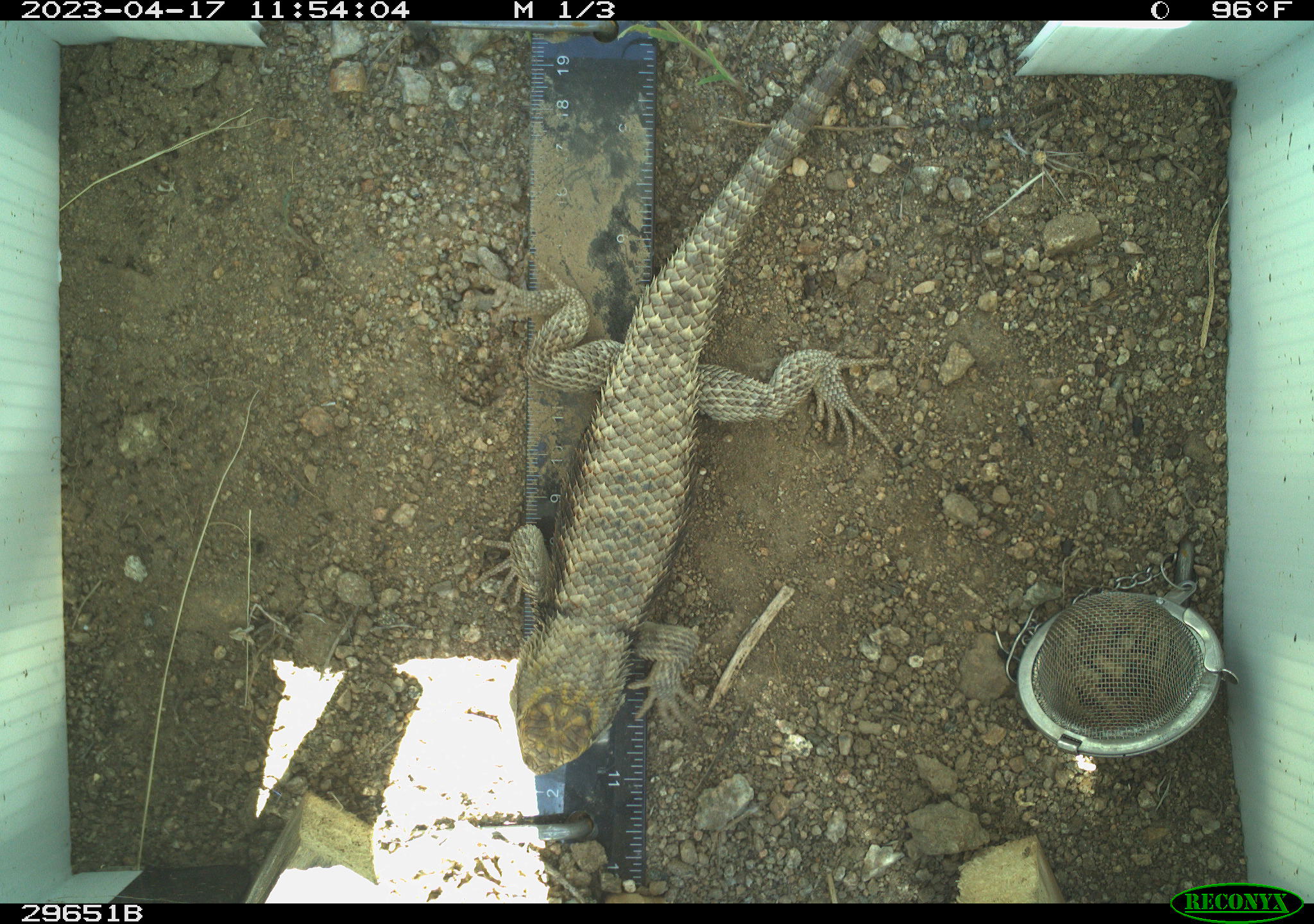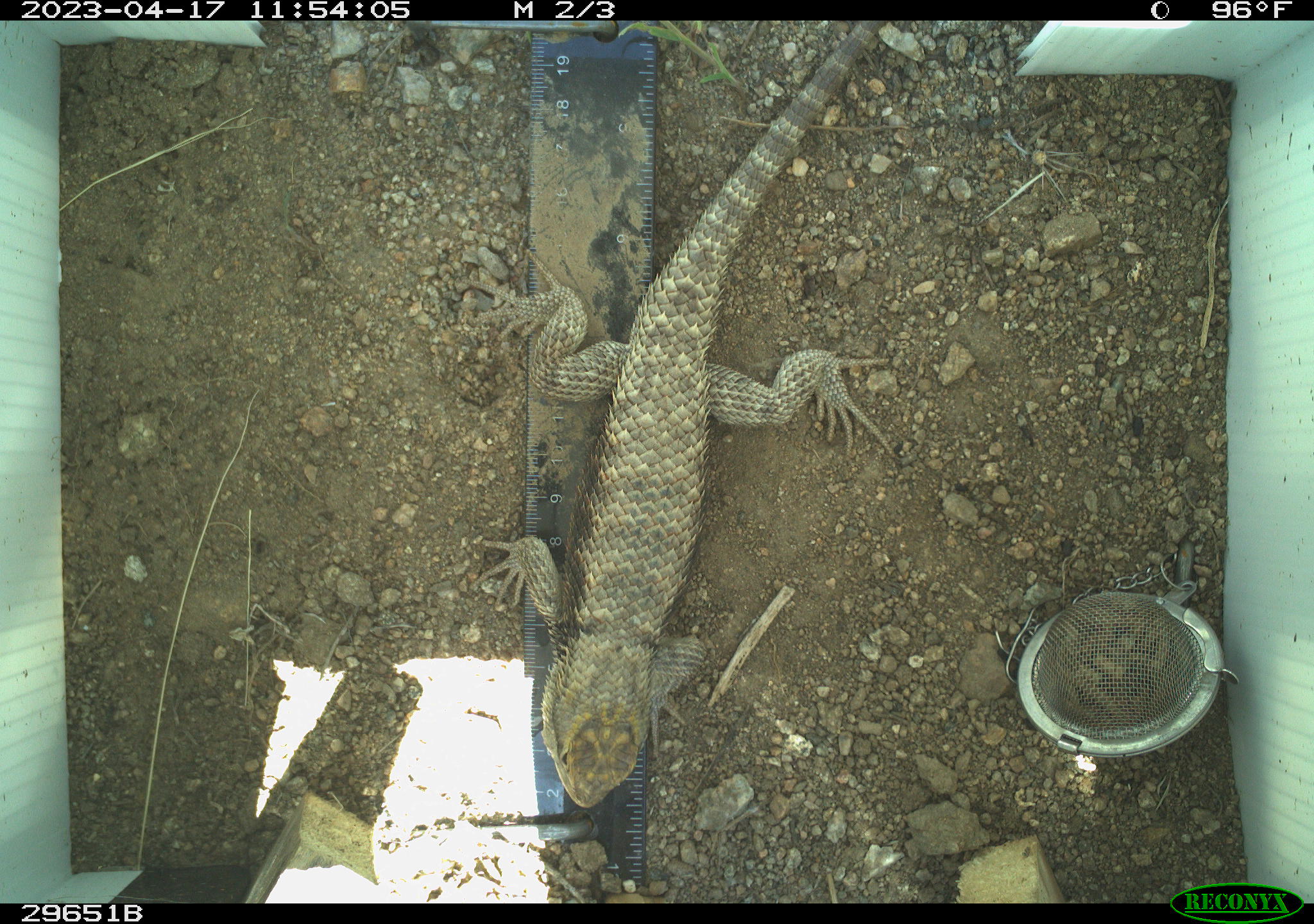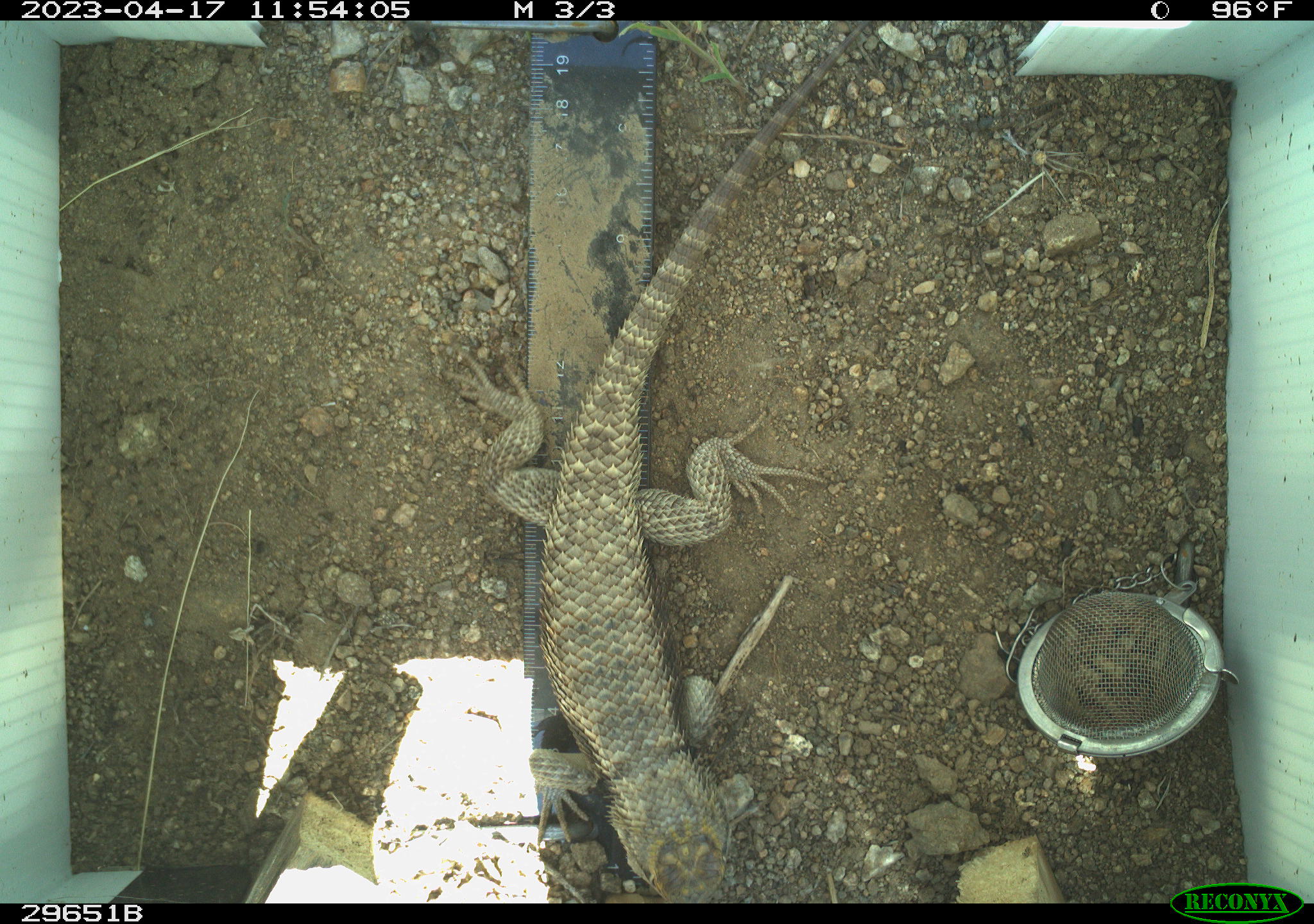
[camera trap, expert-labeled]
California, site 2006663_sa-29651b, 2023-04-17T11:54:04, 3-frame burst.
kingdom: Animalia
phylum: Chordata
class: Reptilia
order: Squamata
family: Phrynosomatidae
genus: Sceloporus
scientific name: Sceloporus uniformis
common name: yellow-backed spiny lizard